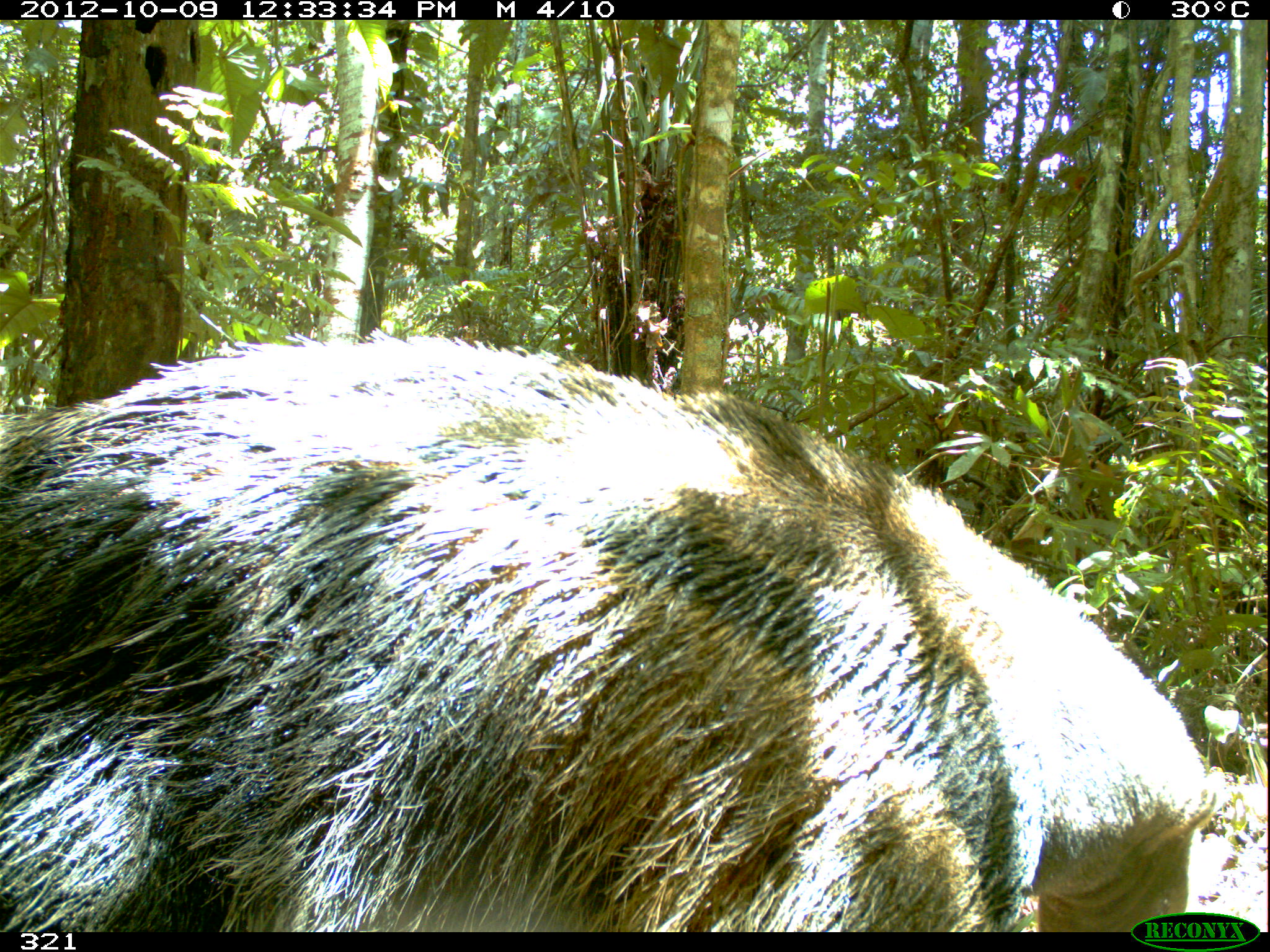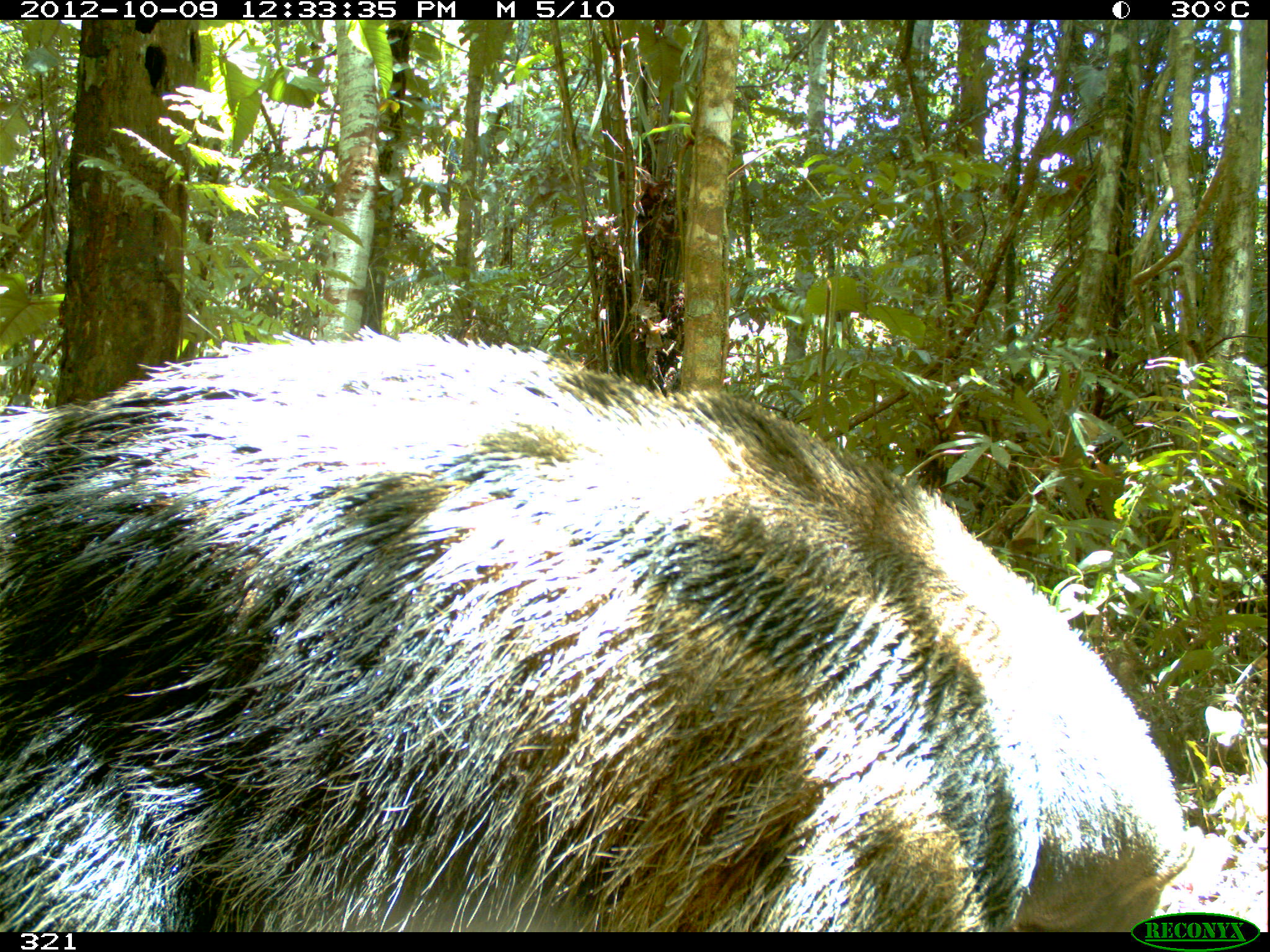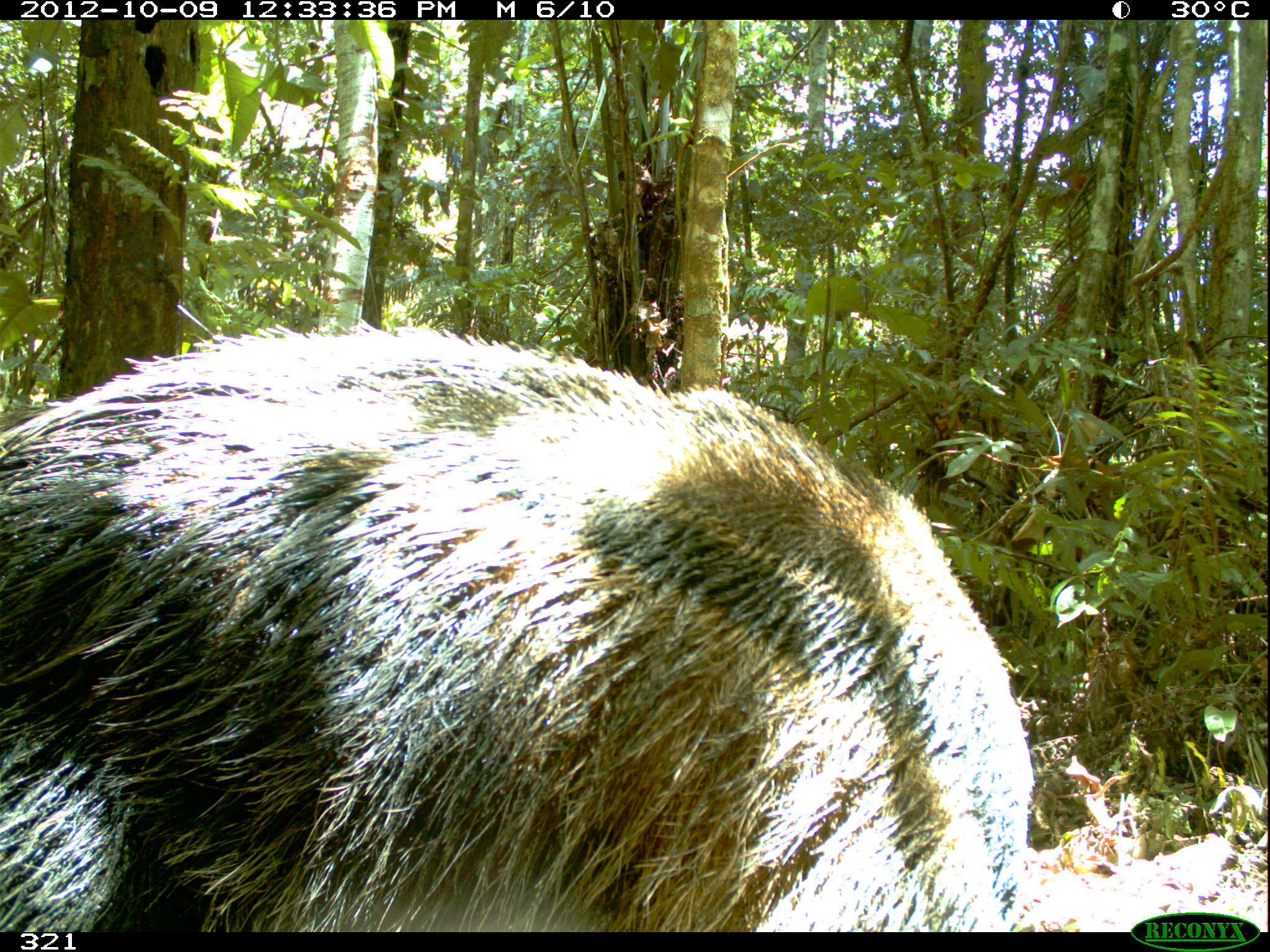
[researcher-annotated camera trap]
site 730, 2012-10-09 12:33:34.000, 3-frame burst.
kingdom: Animalia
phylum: Chordata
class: Mammalia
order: Pilosa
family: Myrmecophagidae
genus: Myrmecophaga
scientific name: Myrmecophaga tridactyla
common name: giant anteater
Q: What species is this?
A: Myrmecophaga tridactyla (giant anteater).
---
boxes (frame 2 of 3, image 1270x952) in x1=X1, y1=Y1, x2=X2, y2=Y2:
myrmecophaga tridactyla: x1=0, y1=327, x2=1205, y2=931